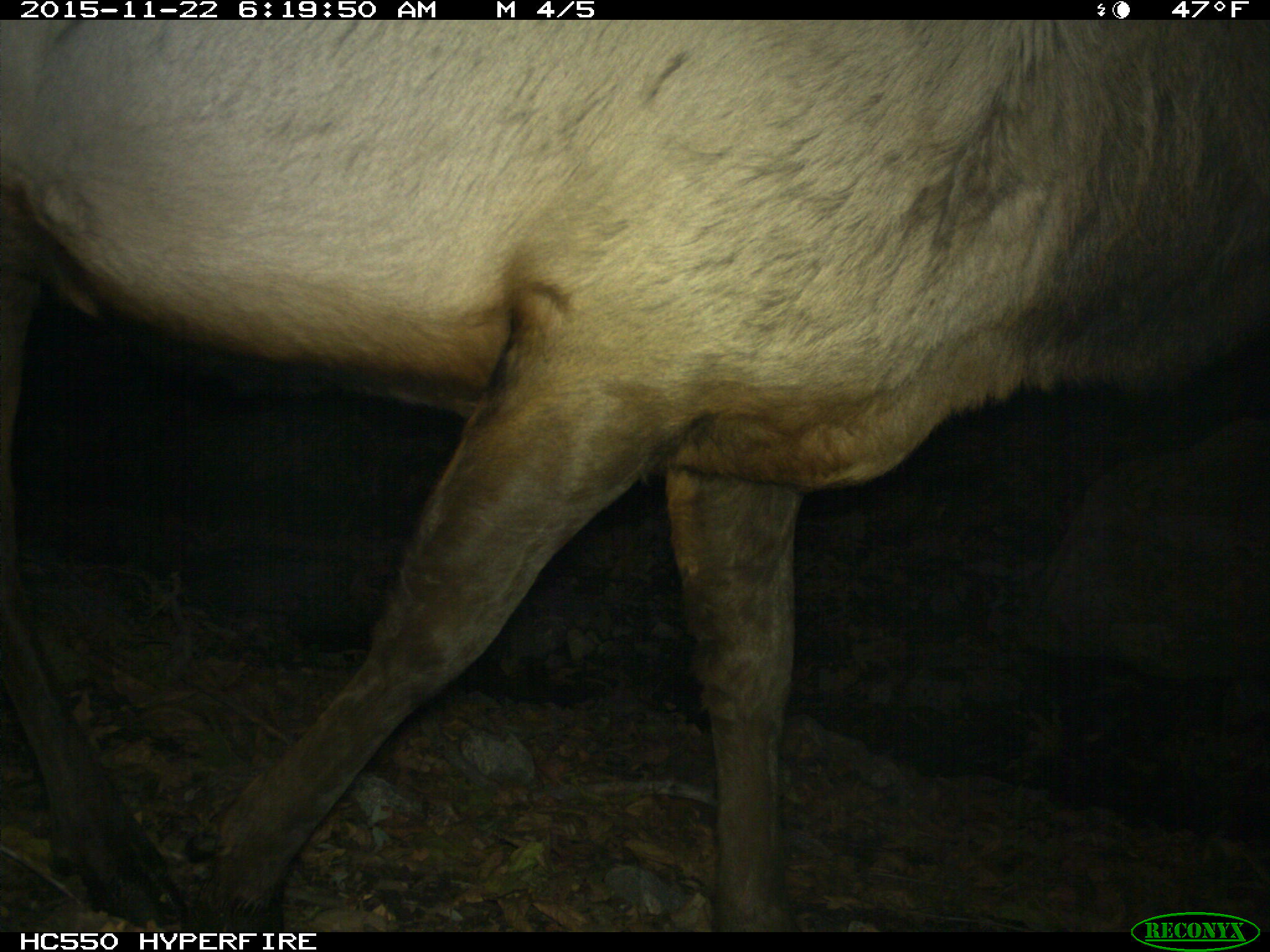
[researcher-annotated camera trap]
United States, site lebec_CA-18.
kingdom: Animalia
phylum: Chordata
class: Mammalia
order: Artiodactyla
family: Cervidae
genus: Cervus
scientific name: Cervus canadensis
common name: elk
Cervus canadensis (elk).